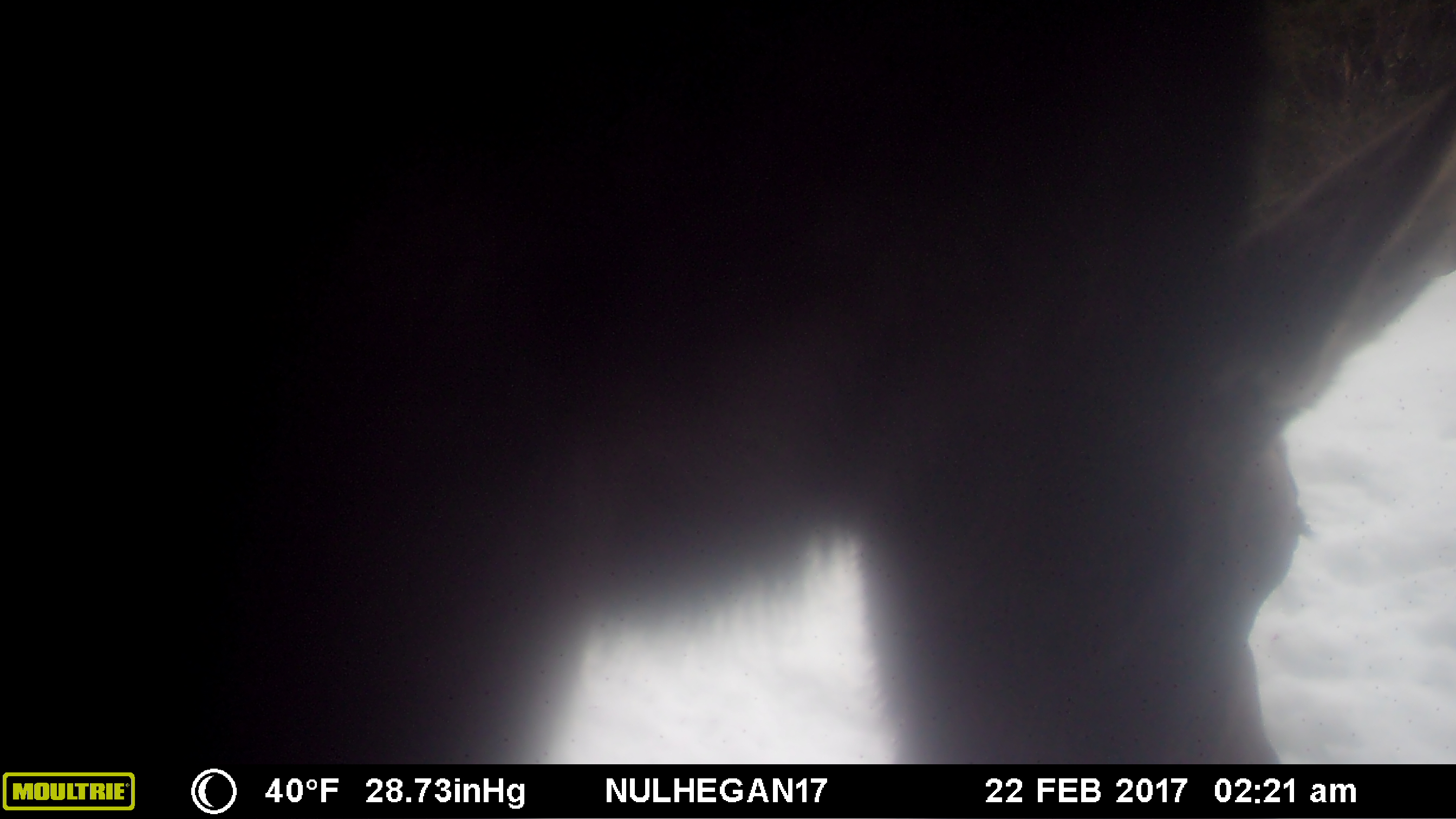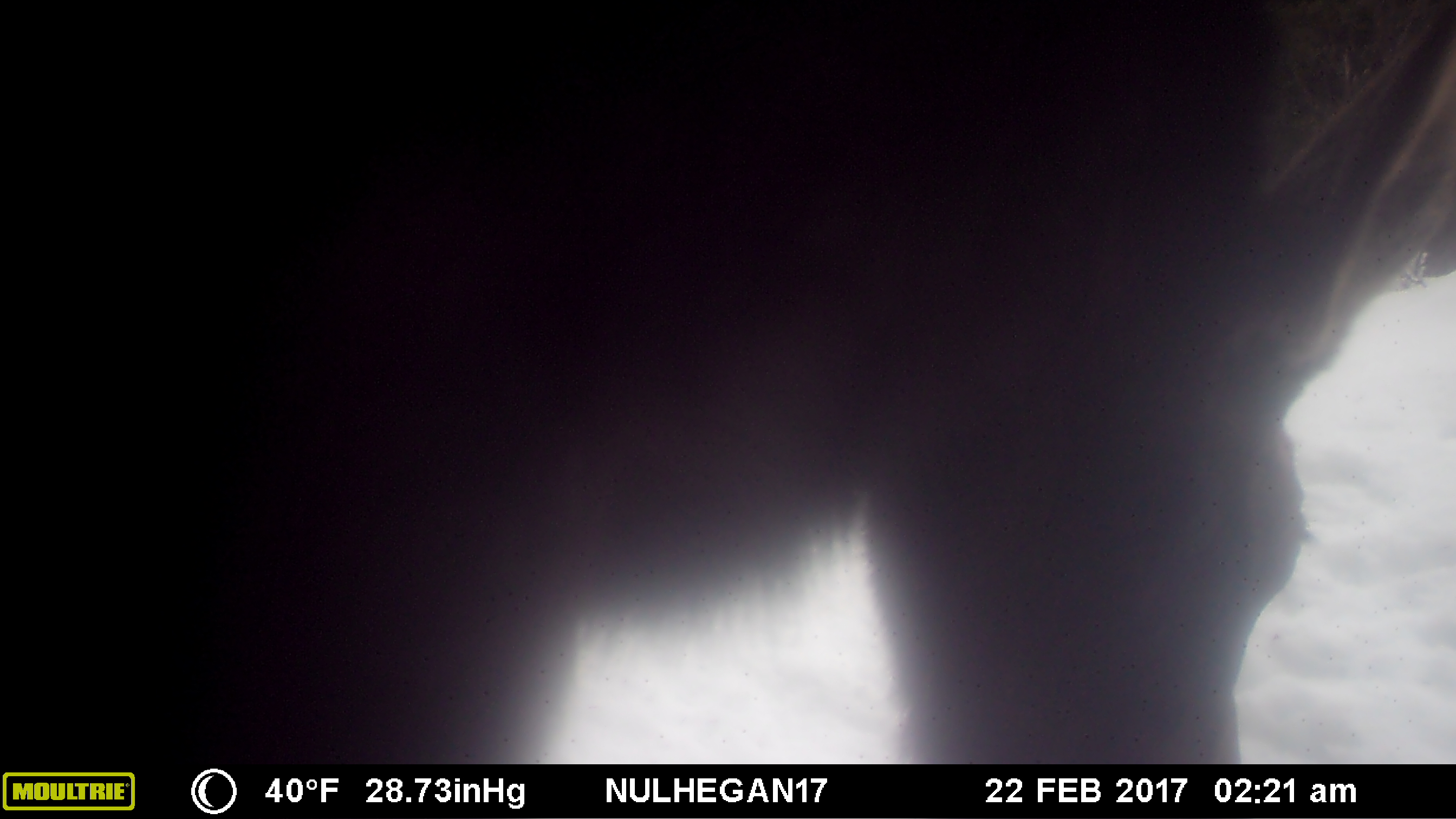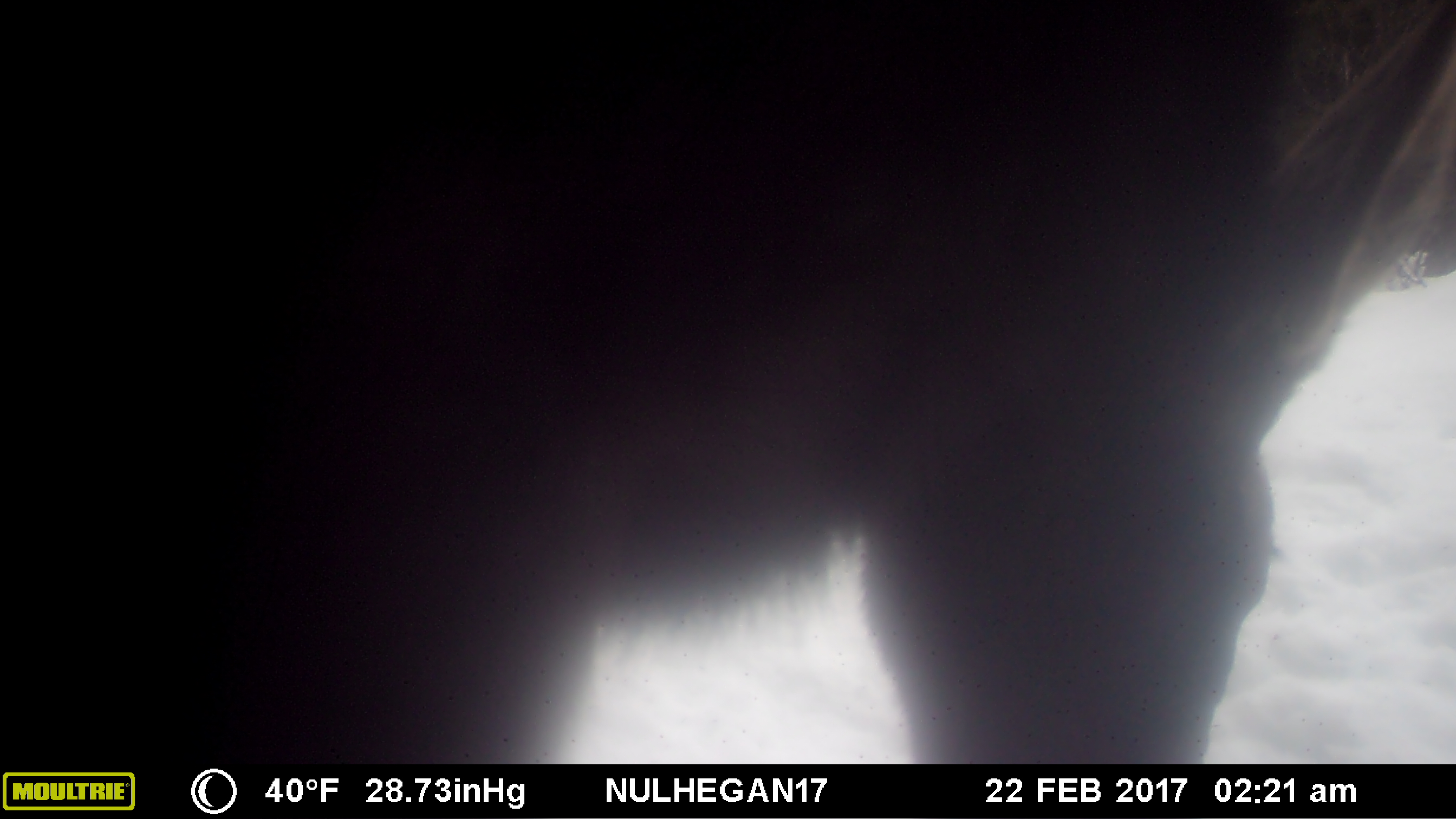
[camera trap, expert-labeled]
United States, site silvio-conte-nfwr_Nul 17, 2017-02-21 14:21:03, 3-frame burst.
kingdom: Animalia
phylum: Chordata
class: Mammalia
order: Artiodactyla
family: Cervidae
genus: Alces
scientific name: Alces alces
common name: moose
Moose (Alces alces).